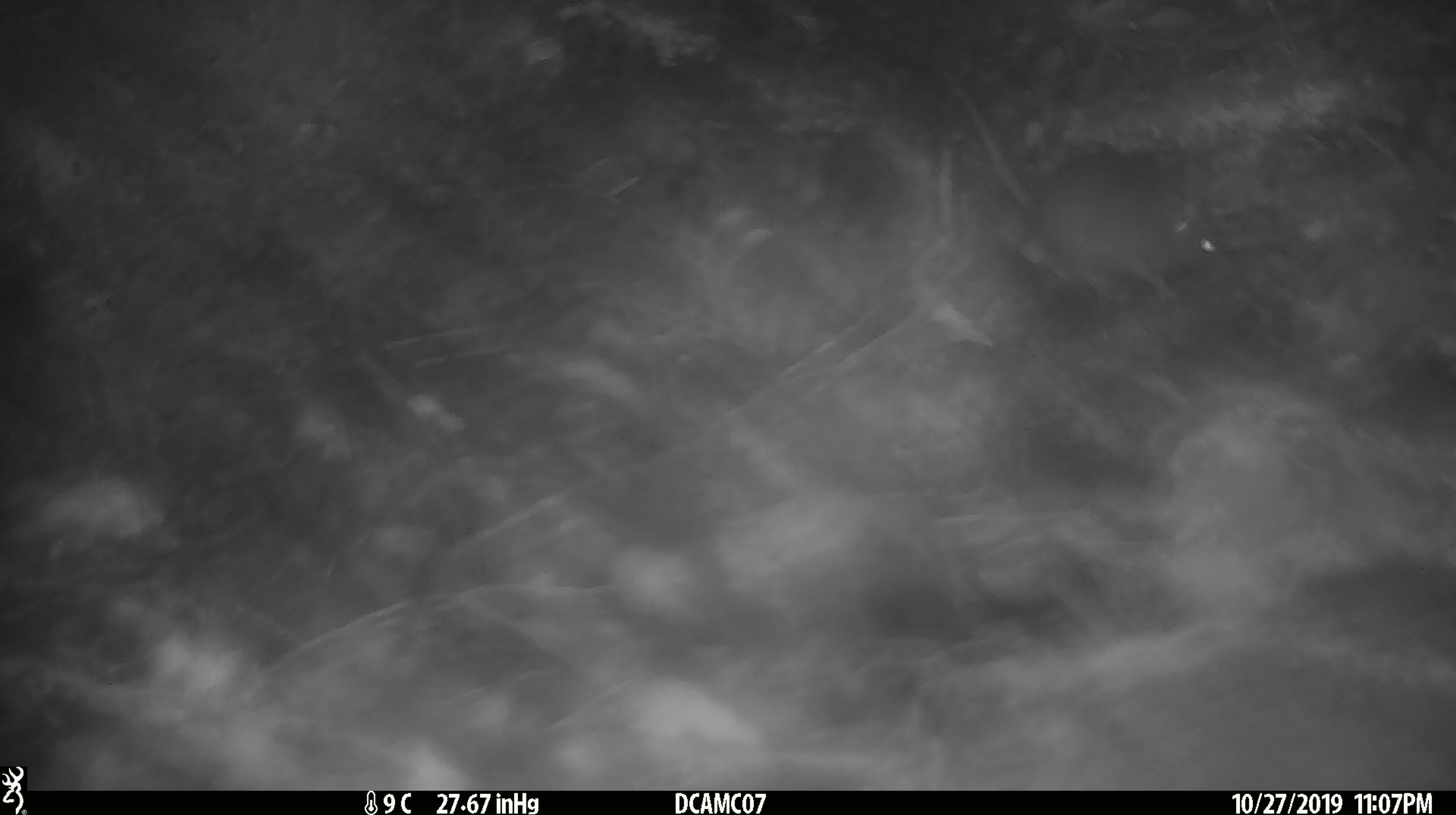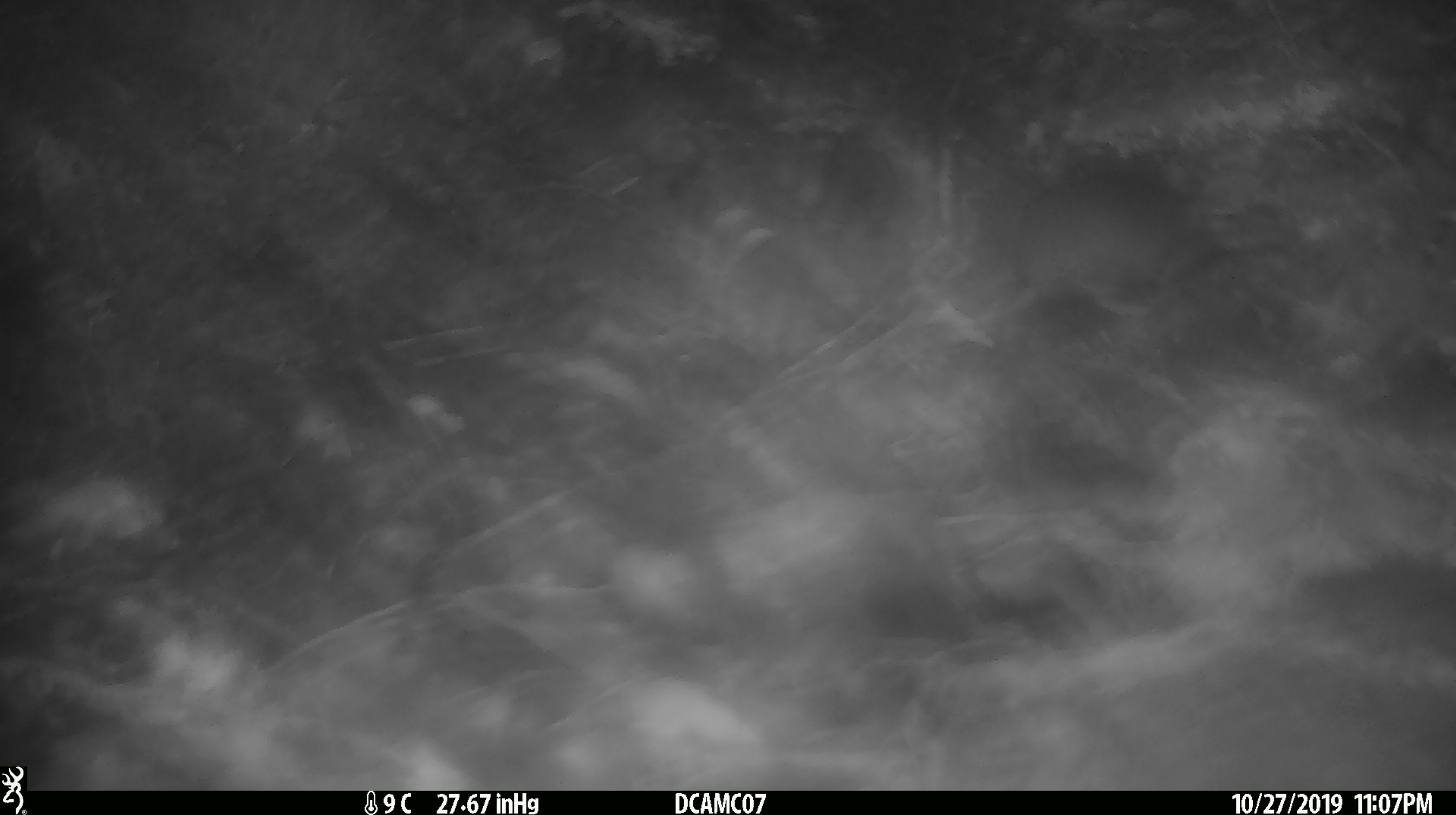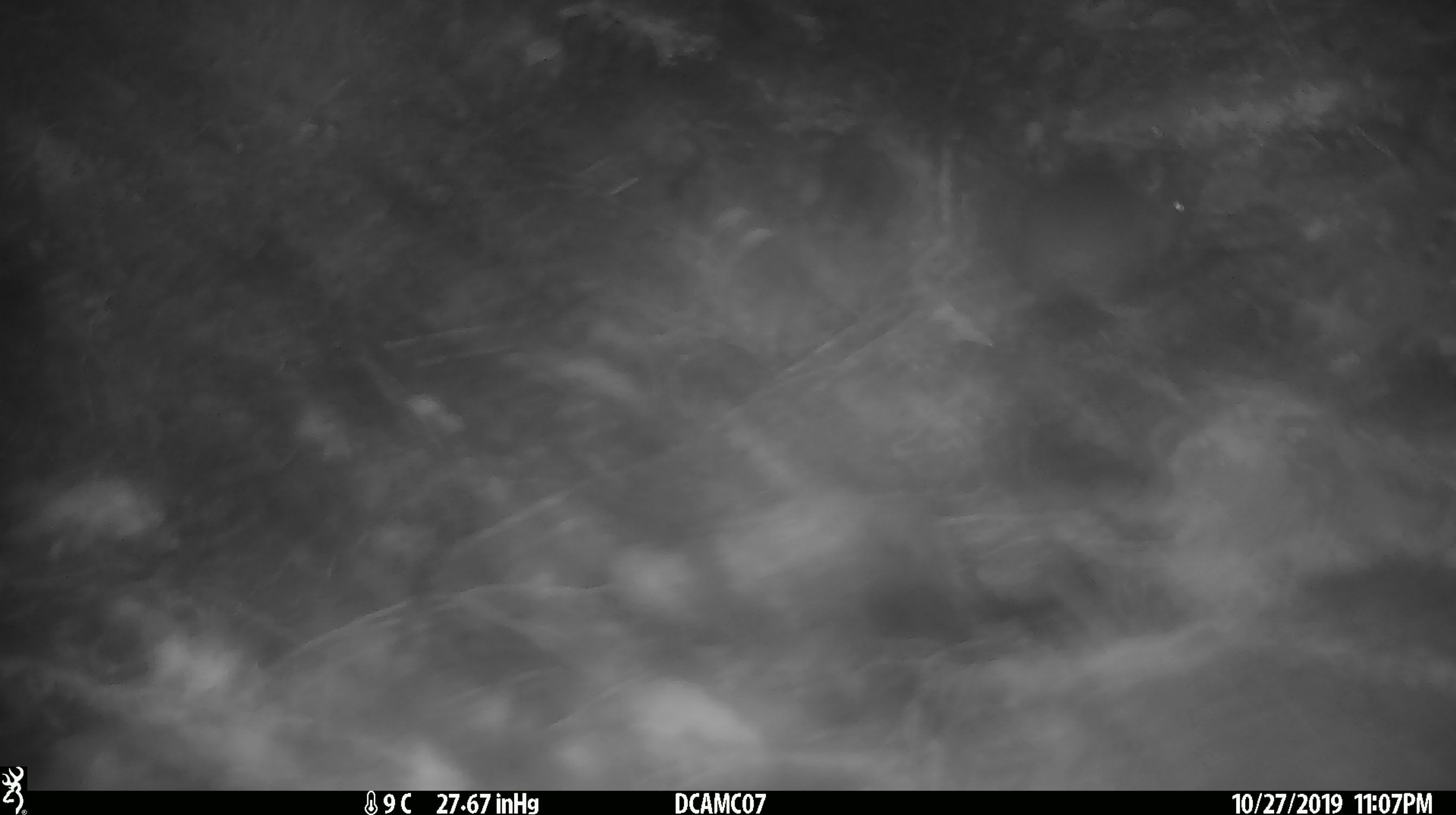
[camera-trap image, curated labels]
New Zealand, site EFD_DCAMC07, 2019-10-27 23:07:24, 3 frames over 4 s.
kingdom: Animalia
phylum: Chordata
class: Mammalia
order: Rodentia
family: Muridae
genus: Mus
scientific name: Mus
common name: mouse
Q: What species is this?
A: Mouse (Mus).